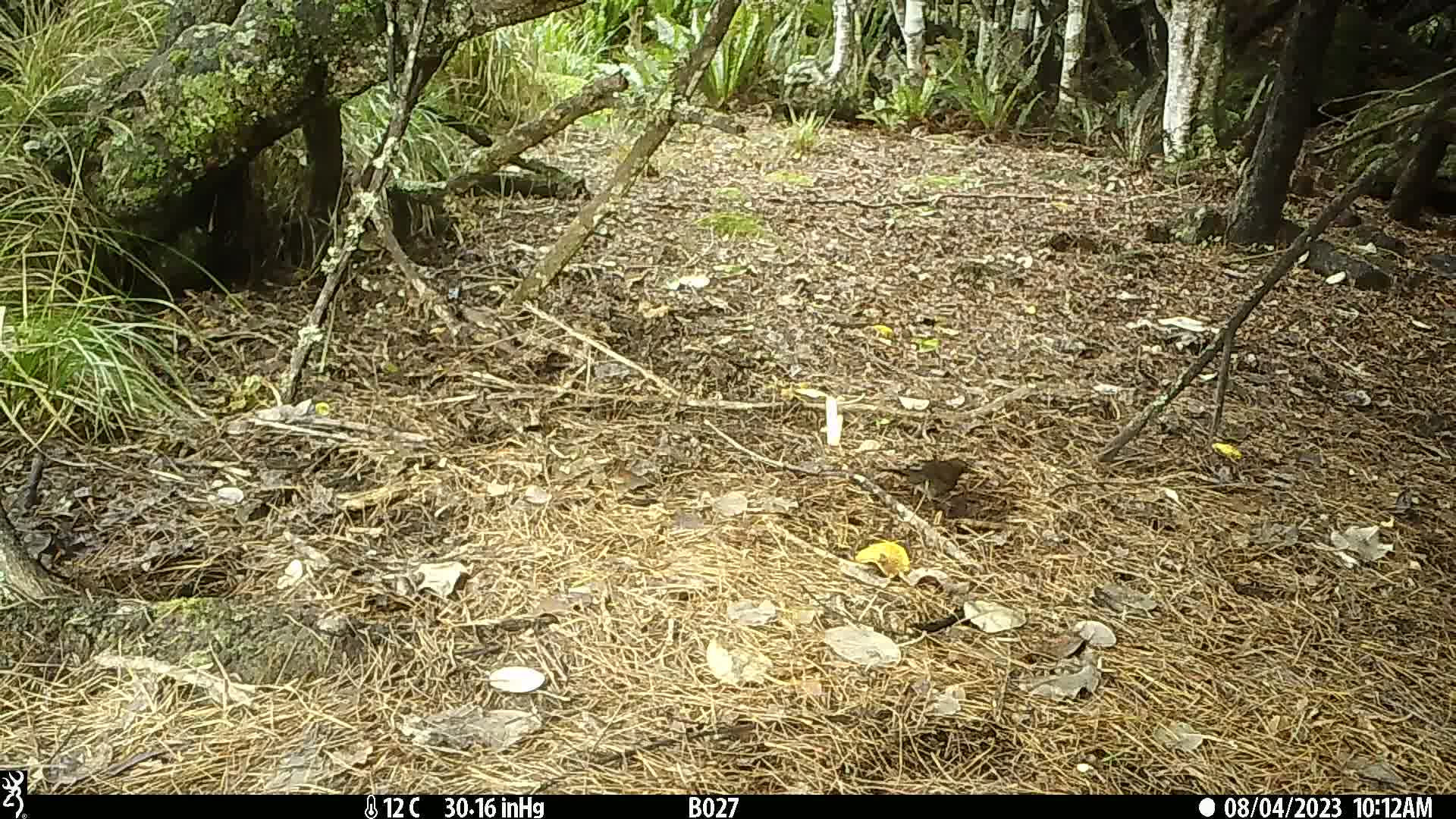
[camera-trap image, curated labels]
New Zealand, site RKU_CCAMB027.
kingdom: Animalia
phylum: Chordata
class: Aves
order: Passeriformes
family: Turdidae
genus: Turdus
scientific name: Turdus merula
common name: eurasian blackbird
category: blackbird